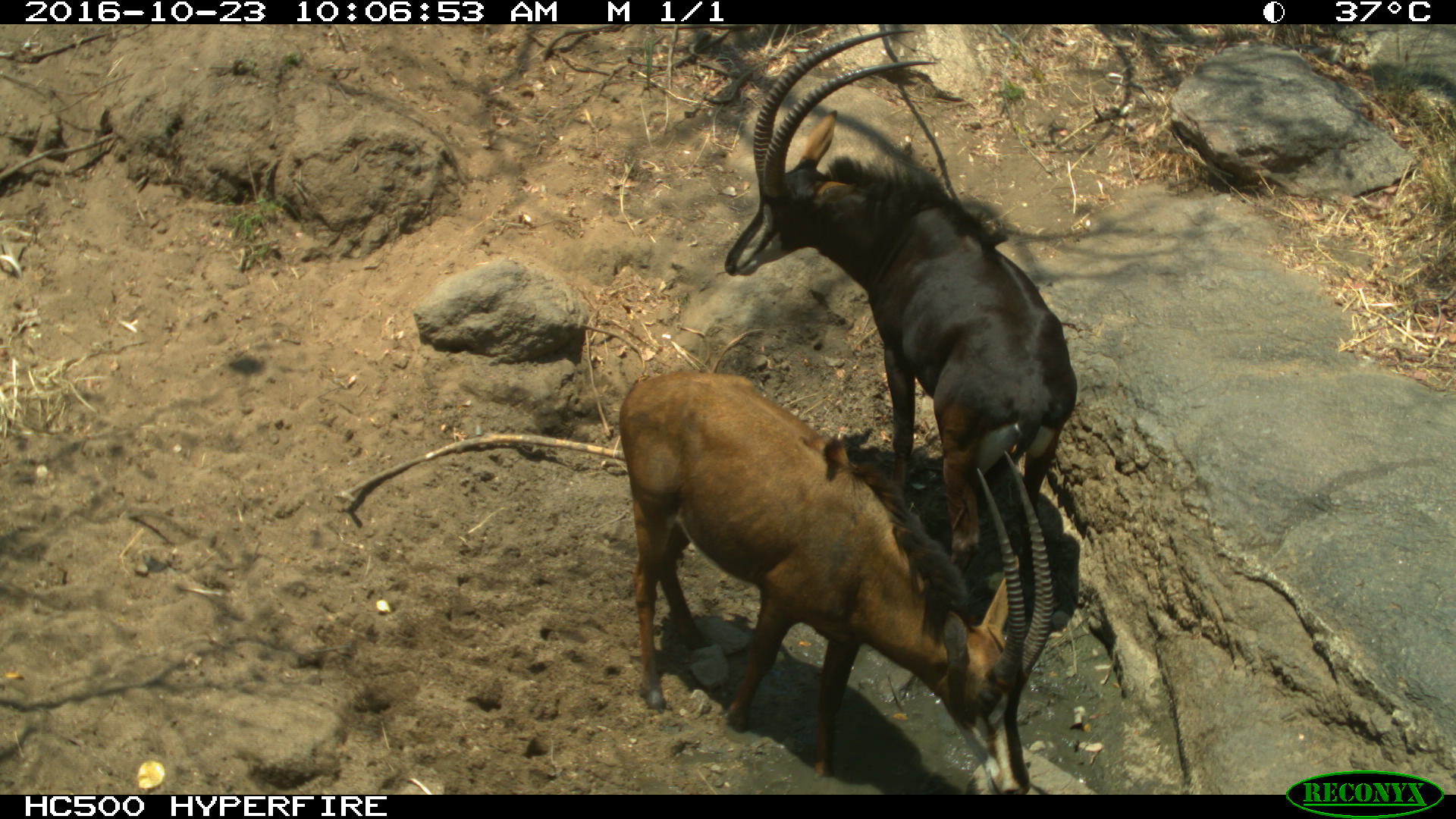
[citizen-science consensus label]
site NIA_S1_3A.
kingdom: Animalia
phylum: Chordata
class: Mammalia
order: Artiodactyla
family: Bovidae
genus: Hippotragus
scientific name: Hippotragus niger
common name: sable antelope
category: sable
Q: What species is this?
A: Sable (sable antelope) (Hippotragus niger).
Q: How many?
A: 2.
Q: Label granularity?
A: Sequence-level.